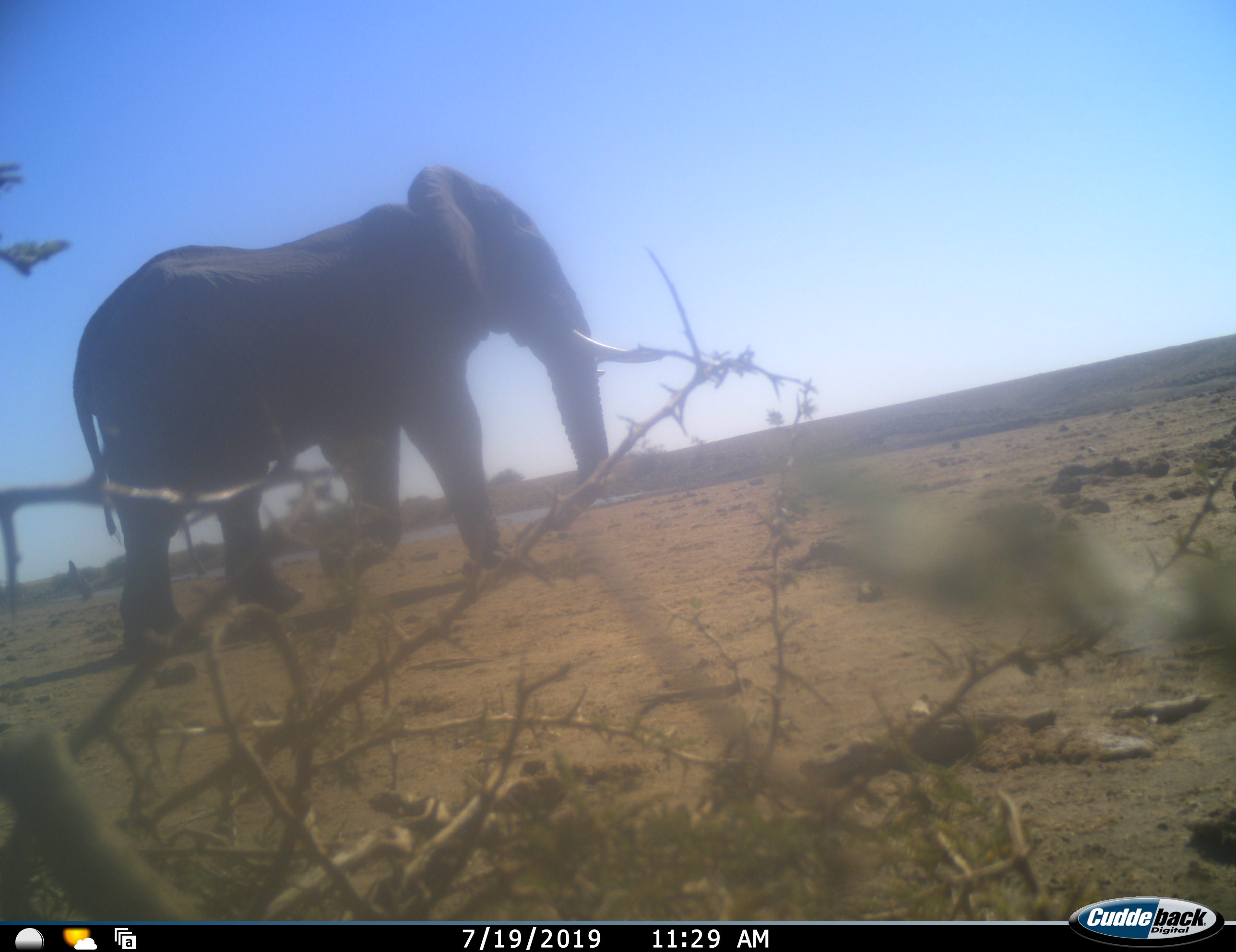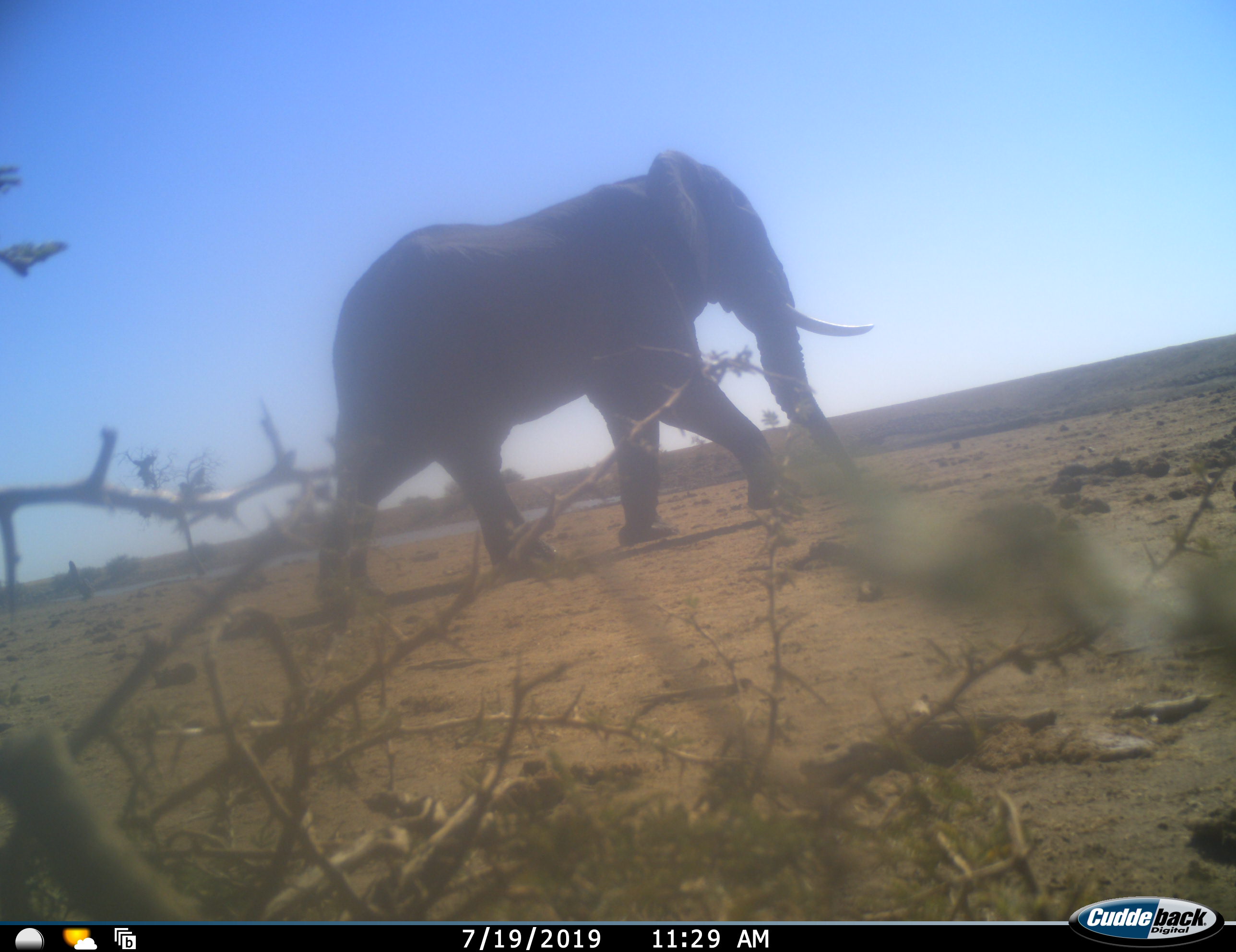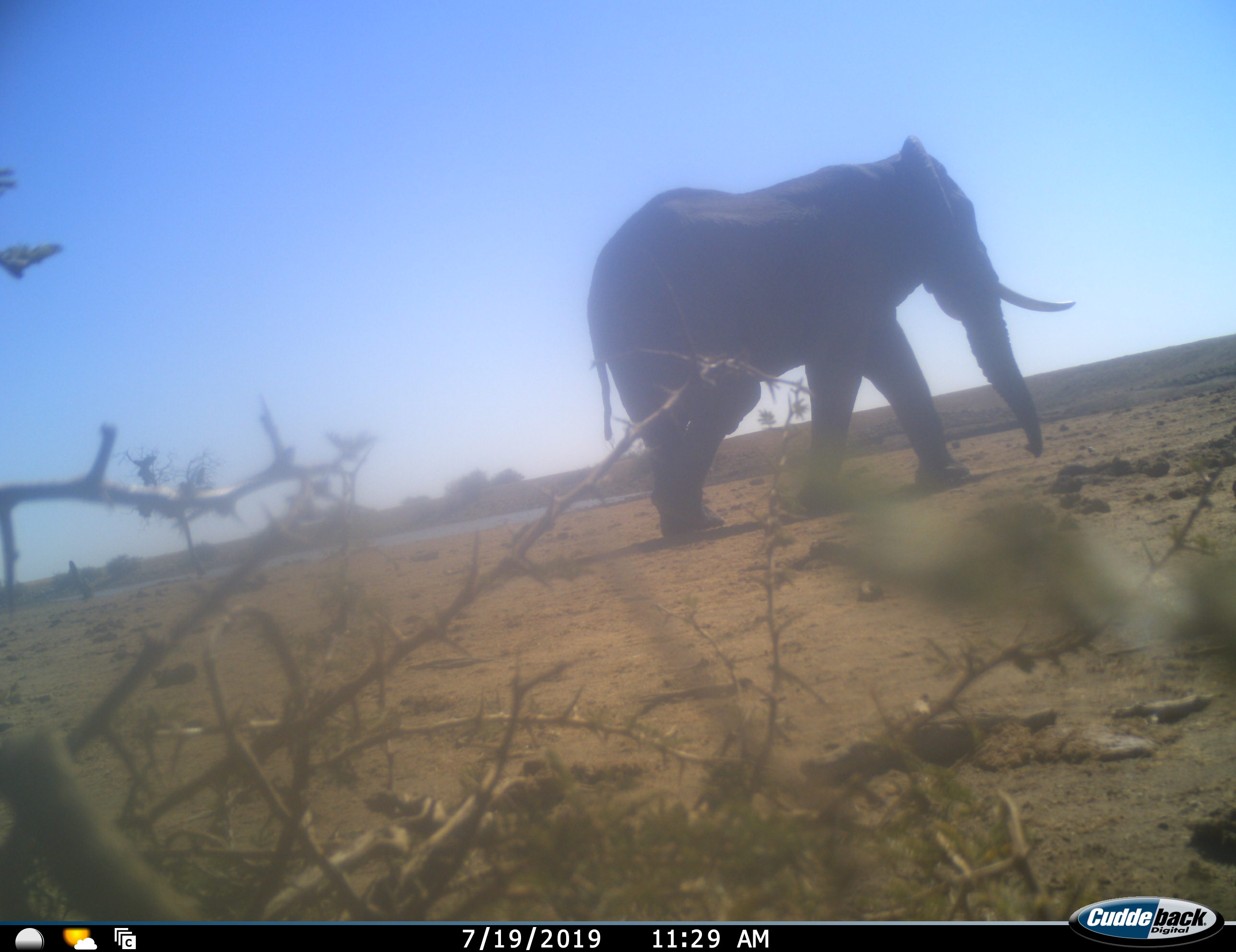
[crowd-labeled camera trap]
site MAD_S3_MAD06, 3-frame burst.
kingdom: Animalia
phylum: Chordata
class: Mammalia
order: Proboscidea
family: Elephantidae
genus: Loxodonta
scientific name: Loxodonta africana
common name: african bush elephant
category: elephant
Elephant (african bush elephant) (Loxodonta africana), count 1. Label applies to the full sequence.